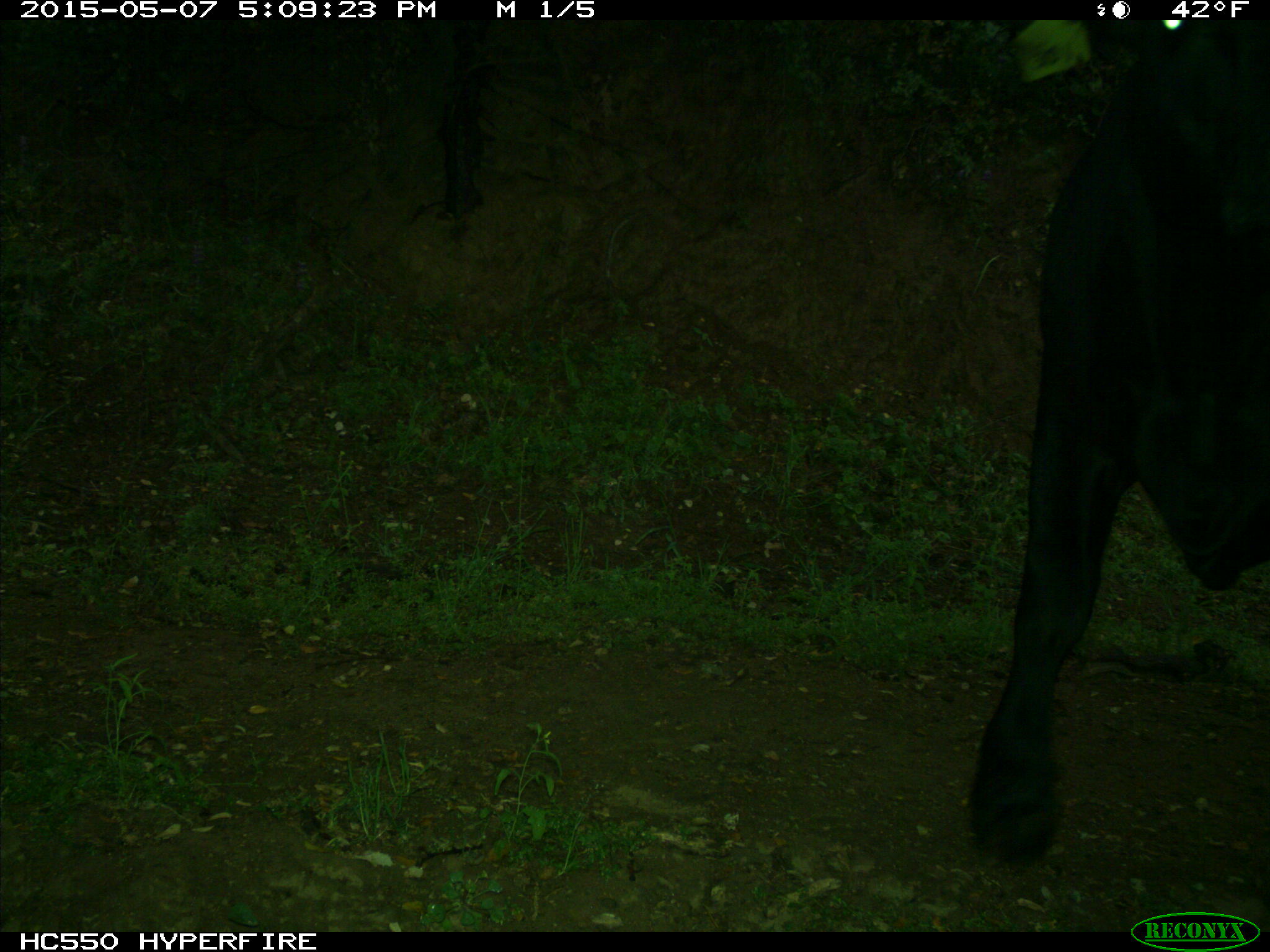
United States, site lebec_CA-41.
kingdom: Animalia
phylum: Chordata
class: Mammalia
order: Artiodactyla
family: Bovidae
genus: Bos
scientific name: Bos taurus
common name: domestic cow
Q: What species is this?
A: Bos taurus (domestic cow).